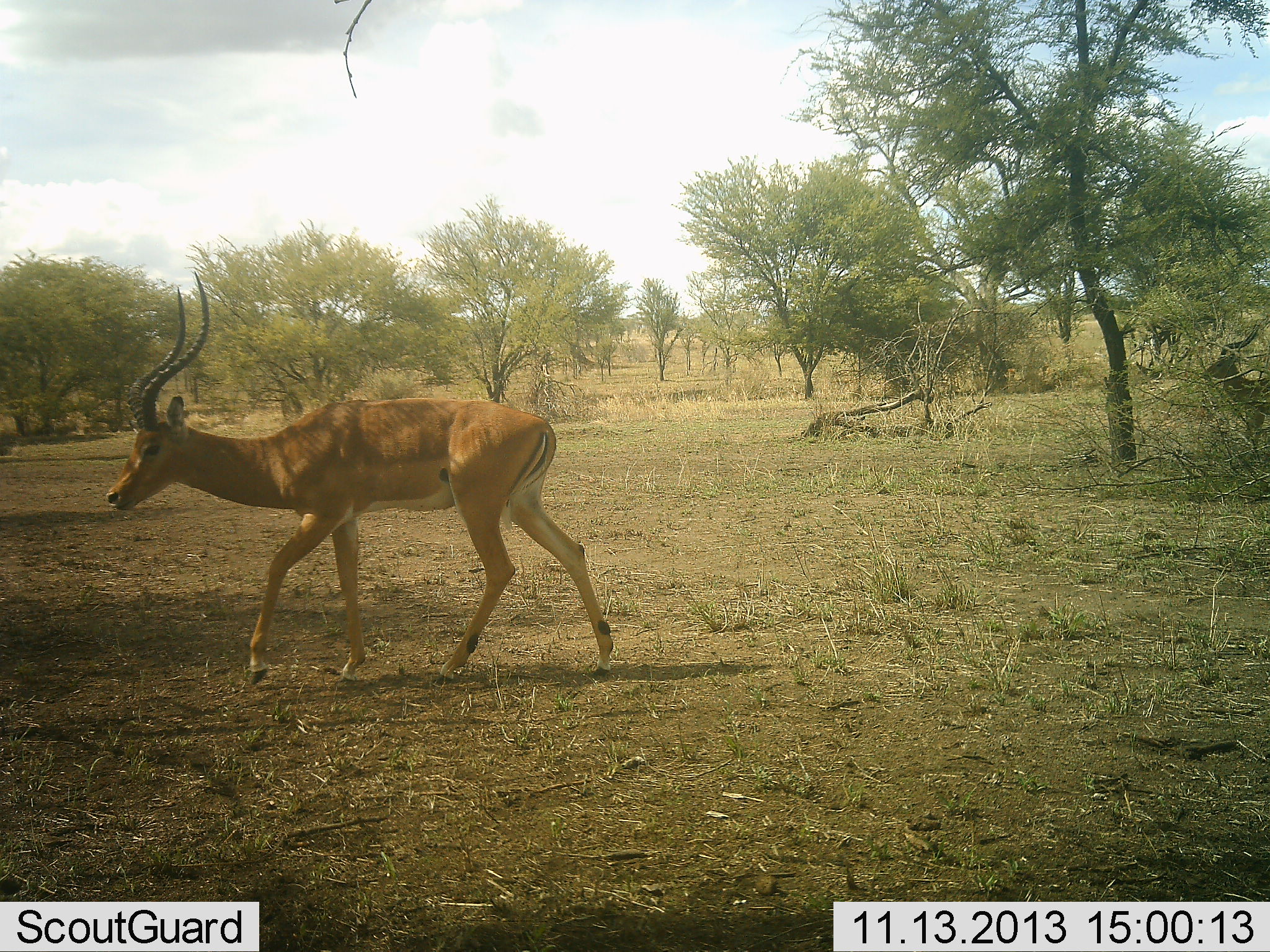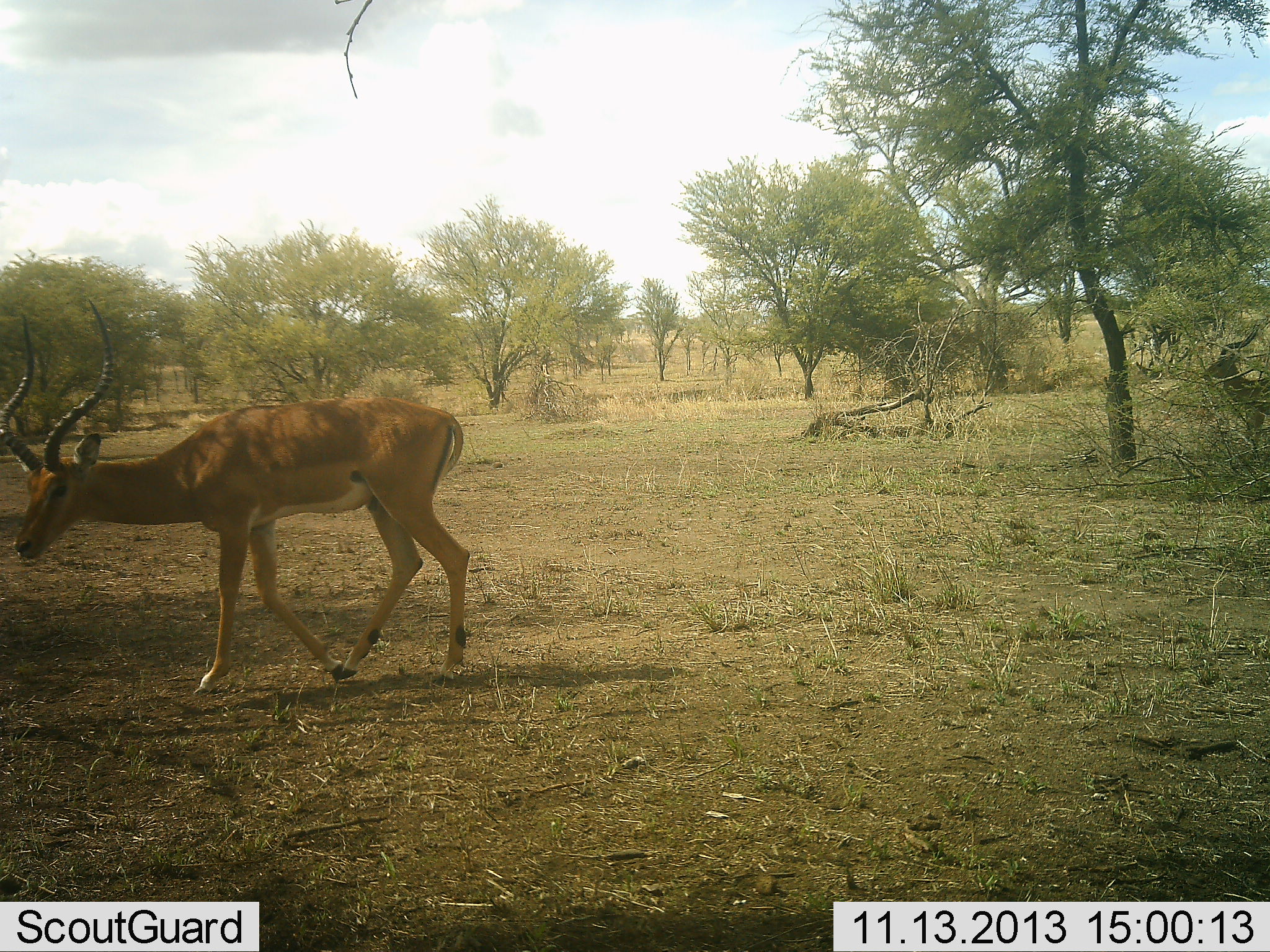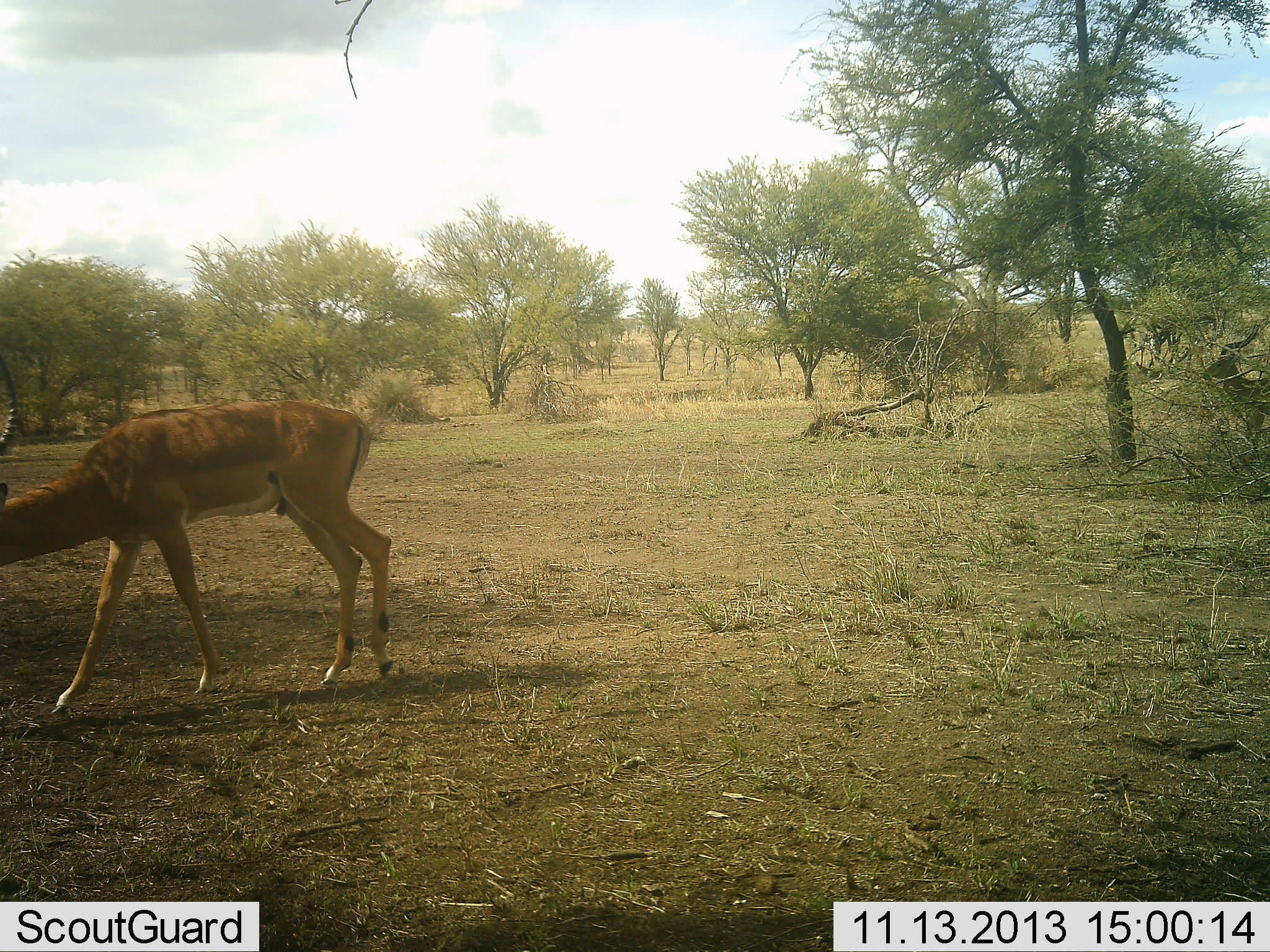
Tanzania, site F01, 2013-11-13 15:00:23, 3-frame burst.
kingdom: Animalia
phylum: Chordata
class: Mammalia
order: Artiodactyla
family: Bovidae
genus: Aepyceros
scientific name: Aepyceros melampus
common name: impala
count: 1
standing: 0%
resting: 0%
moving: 100%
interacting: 0%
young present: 0%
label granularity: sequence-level